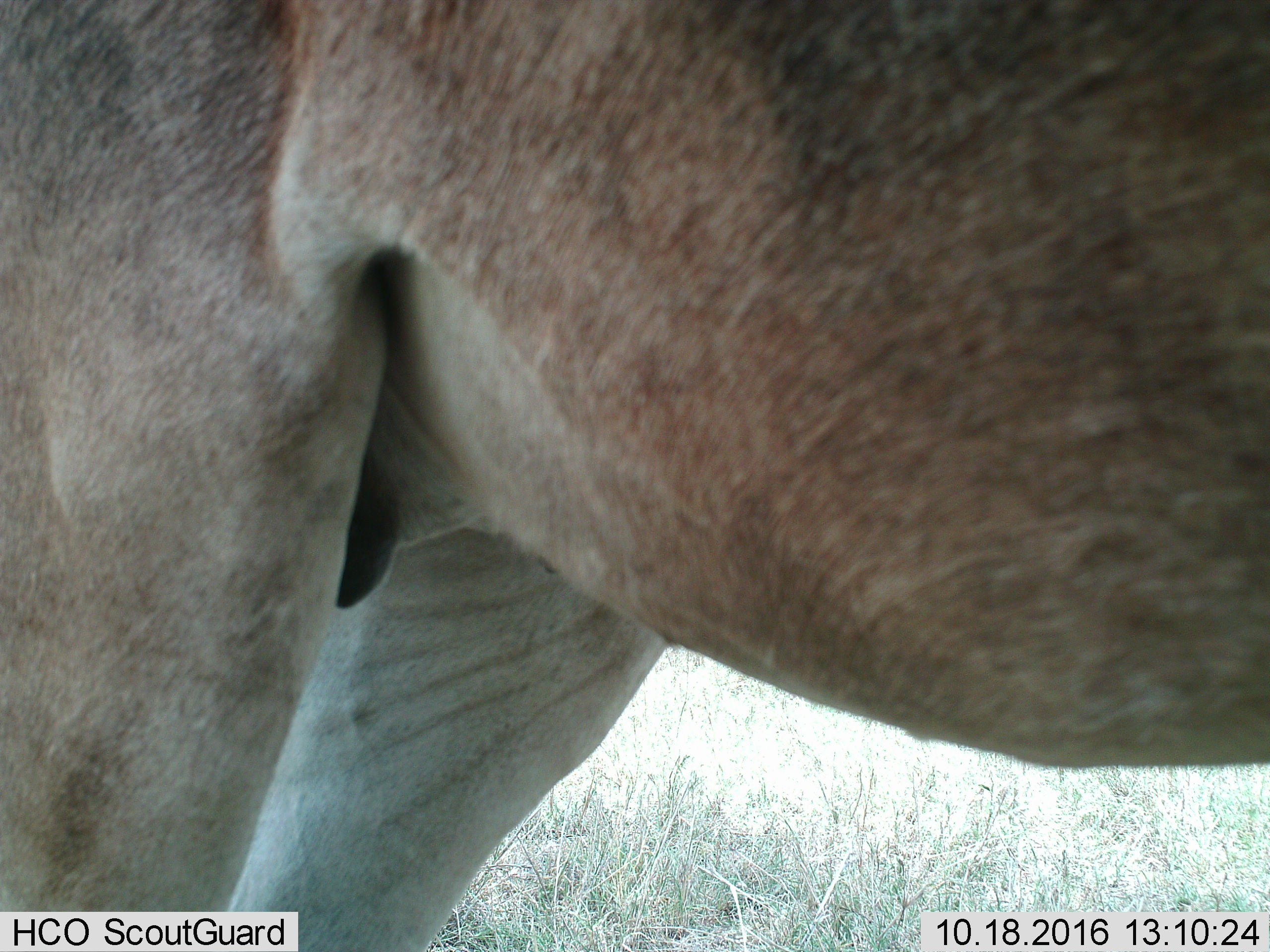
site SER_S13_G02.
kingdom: Animalia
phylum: Chordata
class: Mammalia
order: Artiodactyla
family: Bovidae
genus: Alcelaphus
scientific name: Alcelaphus buselaphus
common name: hartebeest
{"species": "hartebeest (Alcelaphus buselaphus)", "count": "1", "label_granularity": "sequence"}